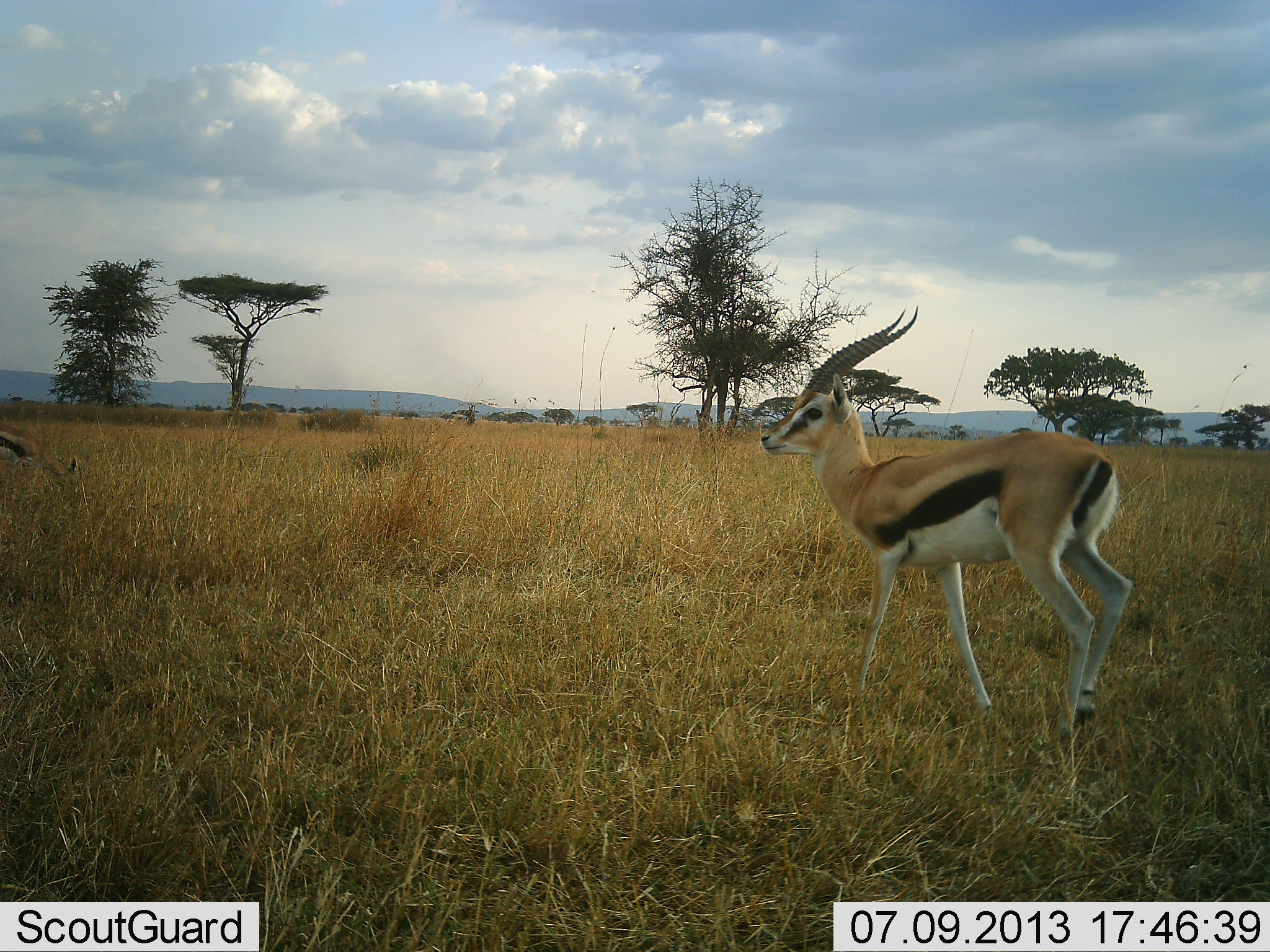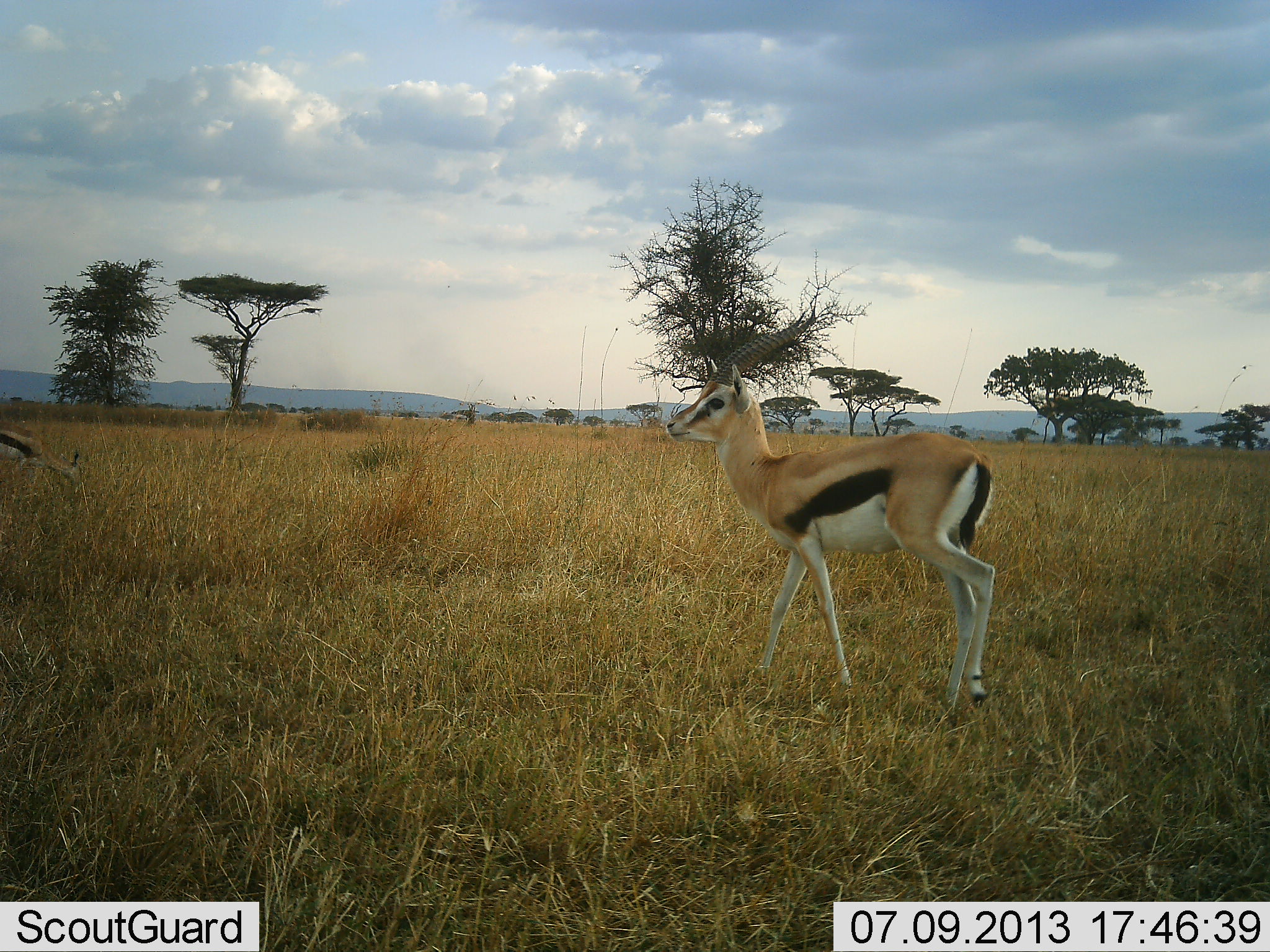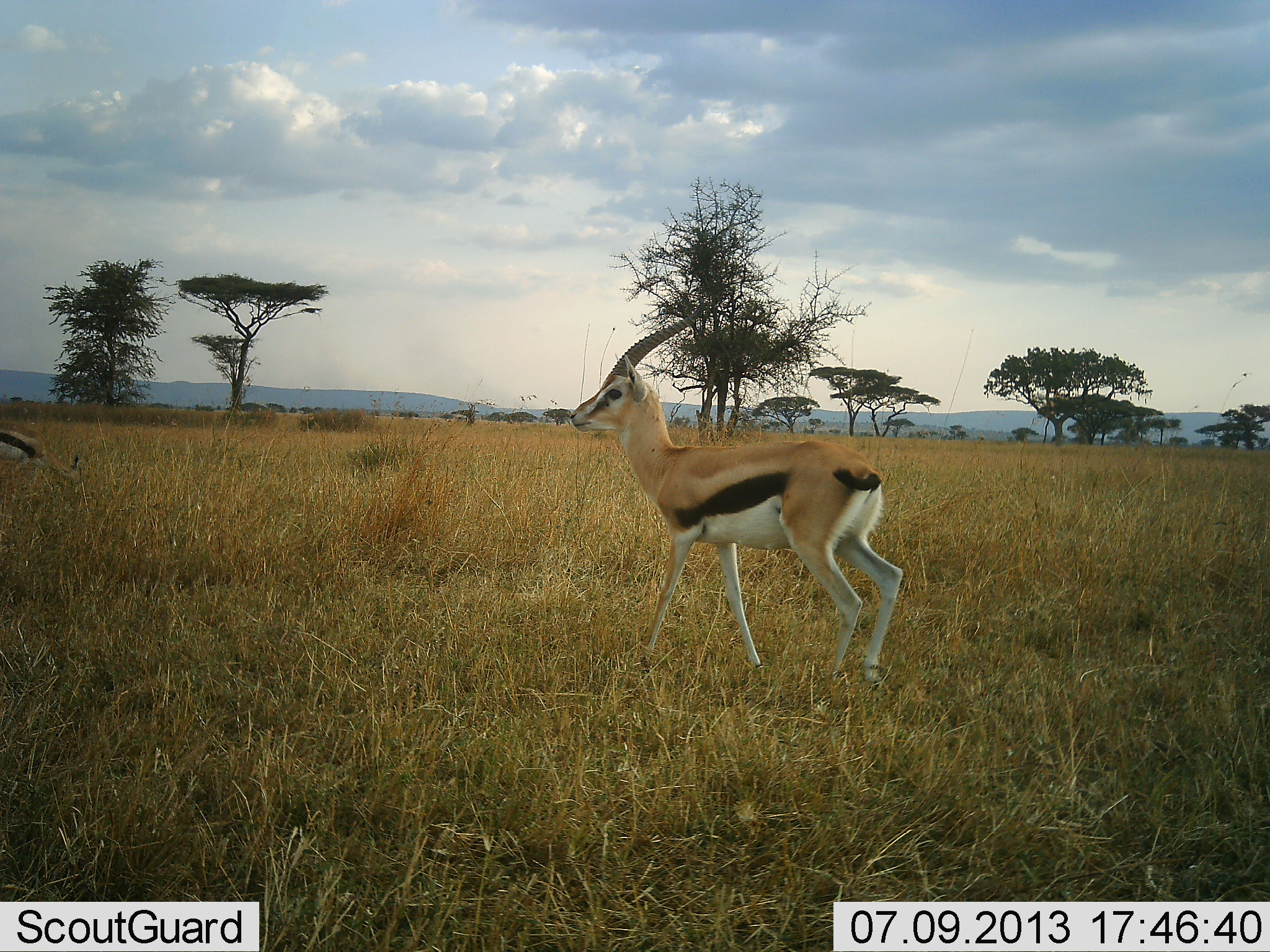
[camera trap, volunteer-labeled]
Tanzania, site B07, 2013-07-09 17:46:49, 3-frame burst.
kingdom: Animalia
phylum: Chordata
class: Mammalia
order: Artiodactyla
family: Bovidae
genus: Eudorcas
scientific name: Eudorcas thomsonii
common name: thomson's gazelle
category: gazellethomsons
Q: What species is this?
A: Gazellethomsons (thomson's gazelle) (Eudorcas thomsonii).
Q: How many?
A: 2.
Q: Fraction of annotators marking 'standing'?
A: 30%.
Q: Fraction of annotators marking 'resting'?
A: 0%.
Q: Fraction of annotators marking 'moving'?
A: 90%.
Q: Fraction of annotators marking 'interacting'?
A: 0%.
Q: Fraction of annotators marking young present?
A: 0%.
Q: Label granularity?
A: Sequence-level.